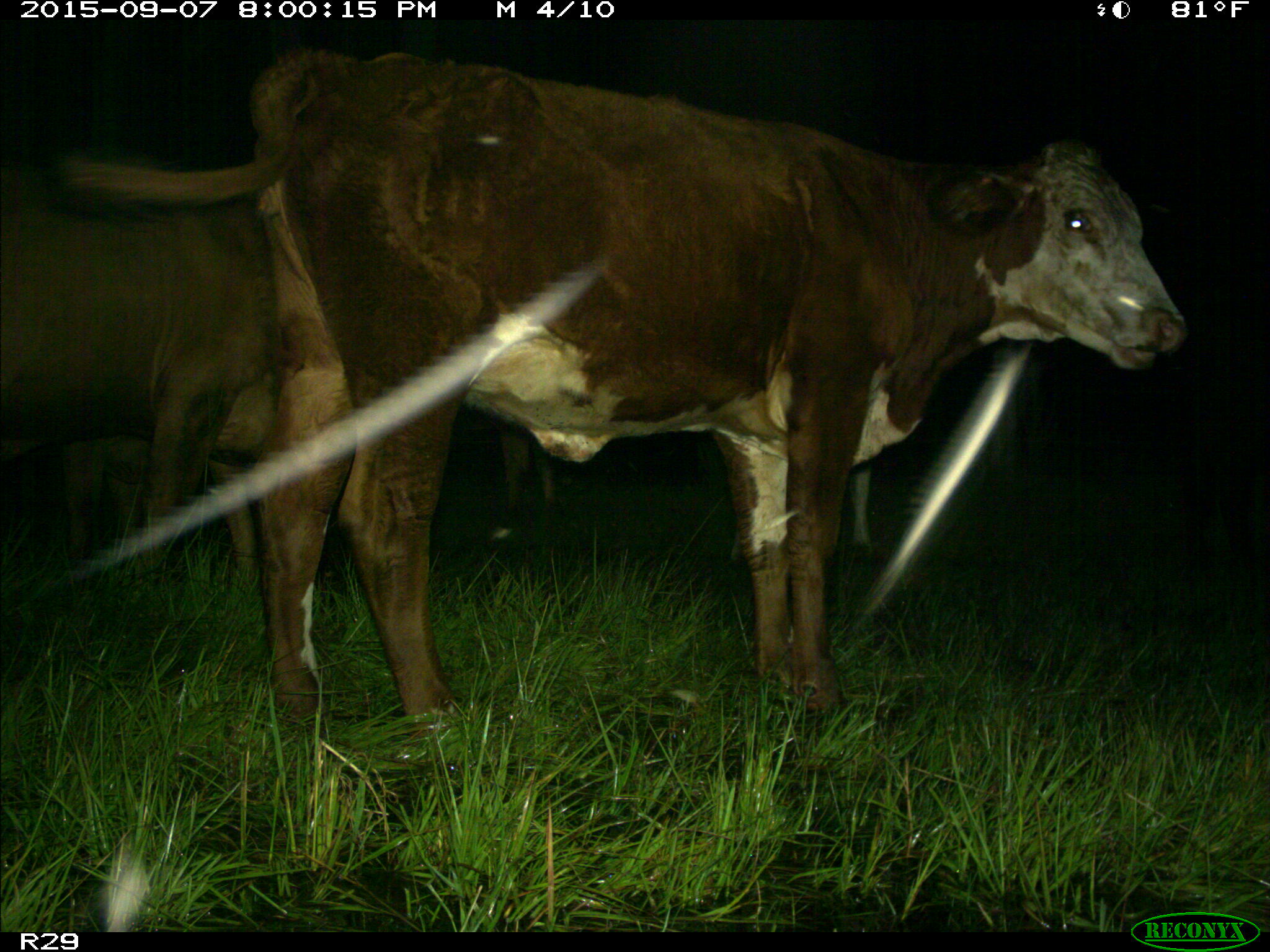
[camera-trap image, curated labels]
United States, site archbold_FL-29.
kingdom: Animalia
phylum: Chordata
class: Mammalia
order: Artiodactyla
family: Bovidae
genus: Bos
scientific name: Bos taurus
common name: domestic cow